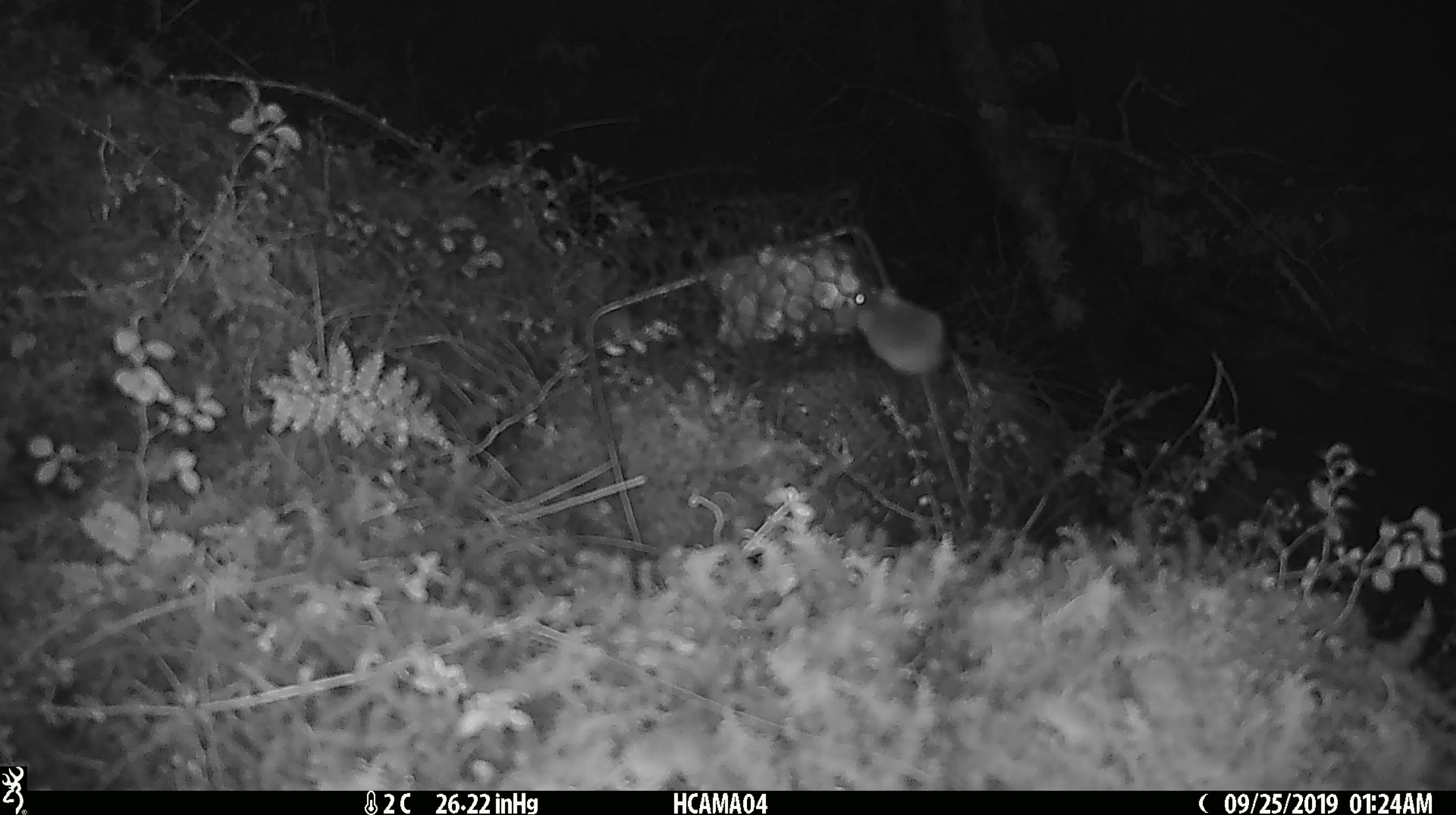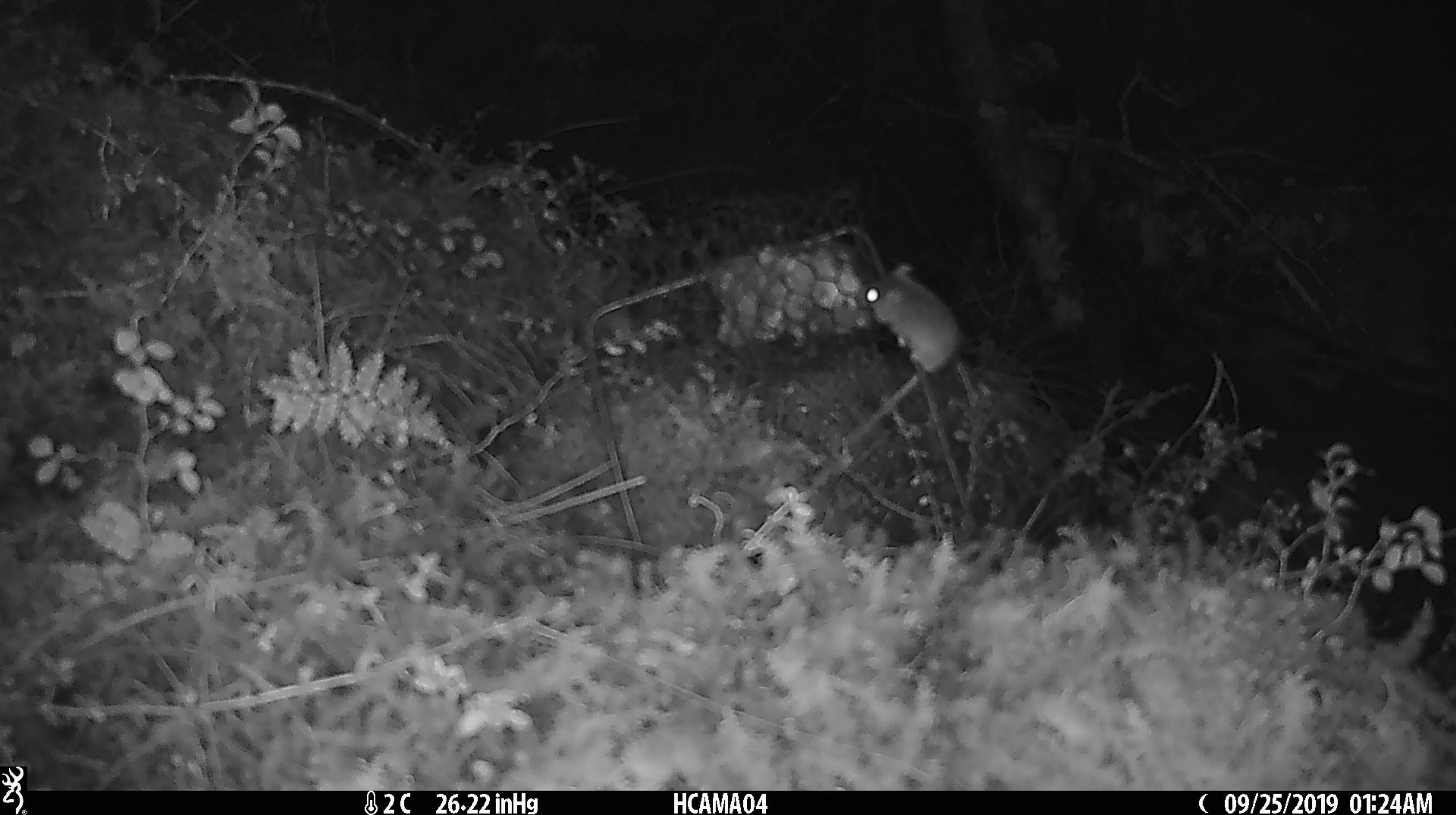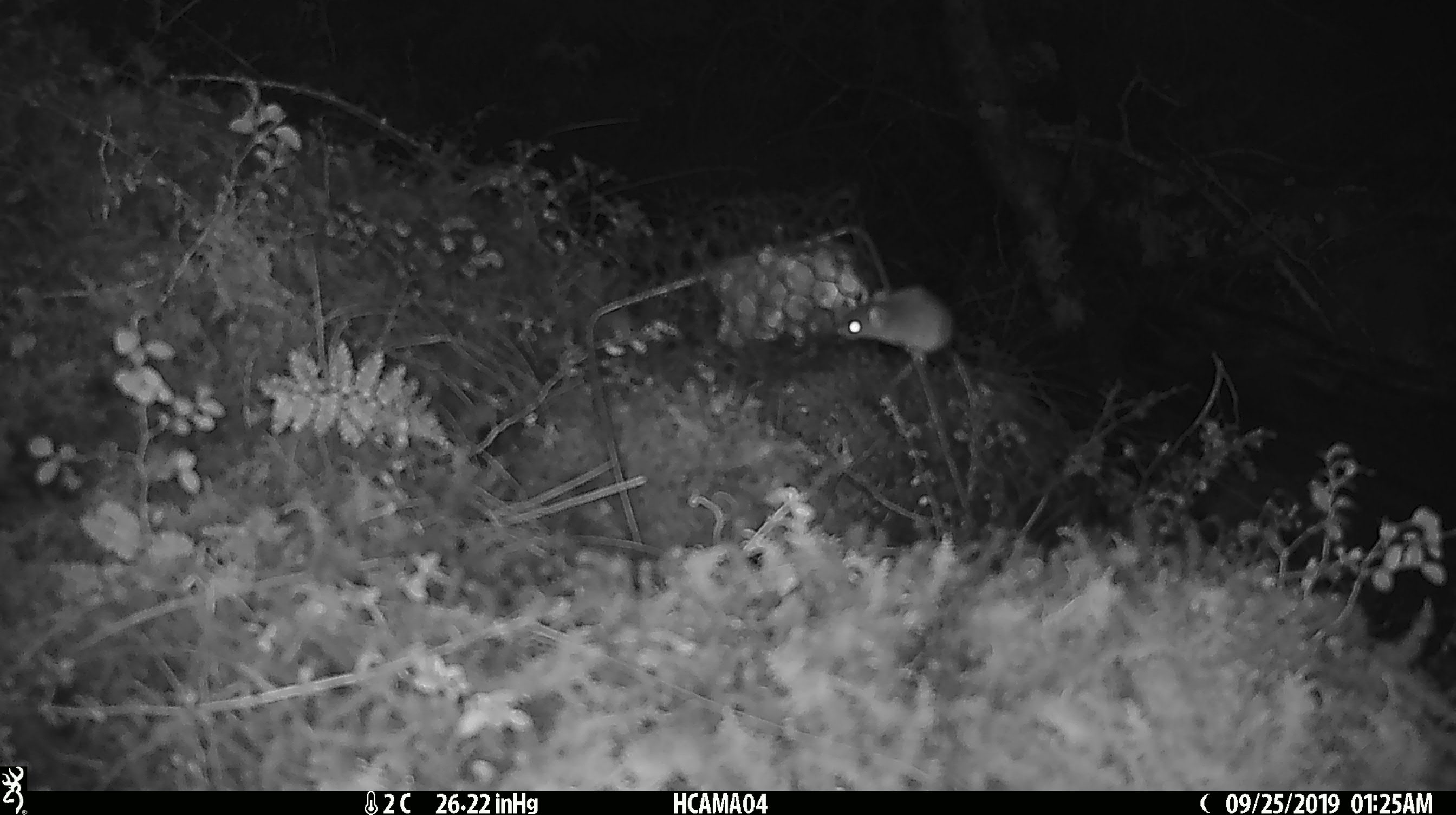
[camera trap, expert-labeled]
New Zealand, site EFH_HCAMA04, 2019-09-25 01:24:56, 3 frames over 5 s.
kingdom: Animalia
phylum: Chordata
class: Mammalia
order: Rodentia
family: Muridae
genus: Mus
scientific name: Mus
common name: mouse